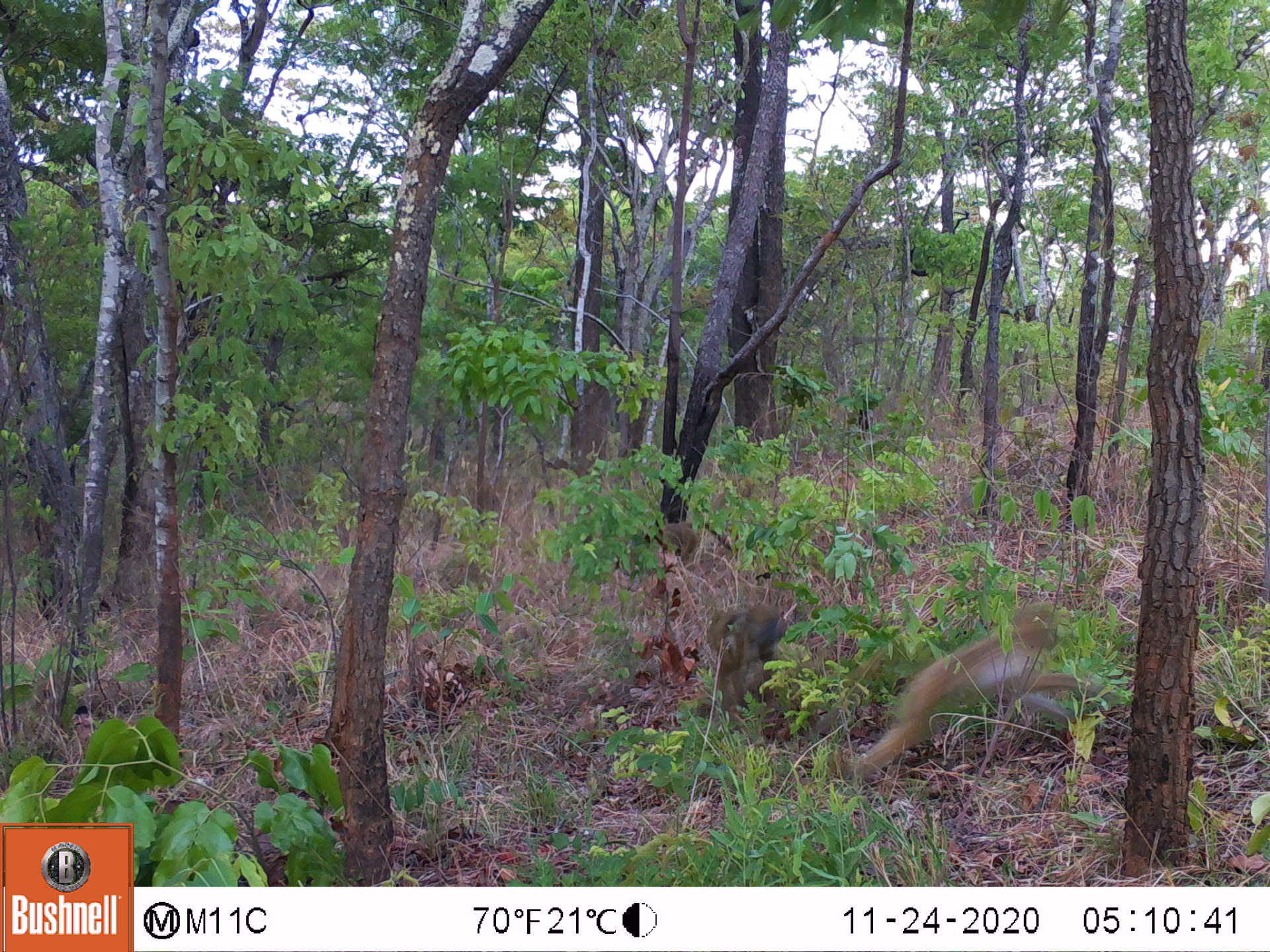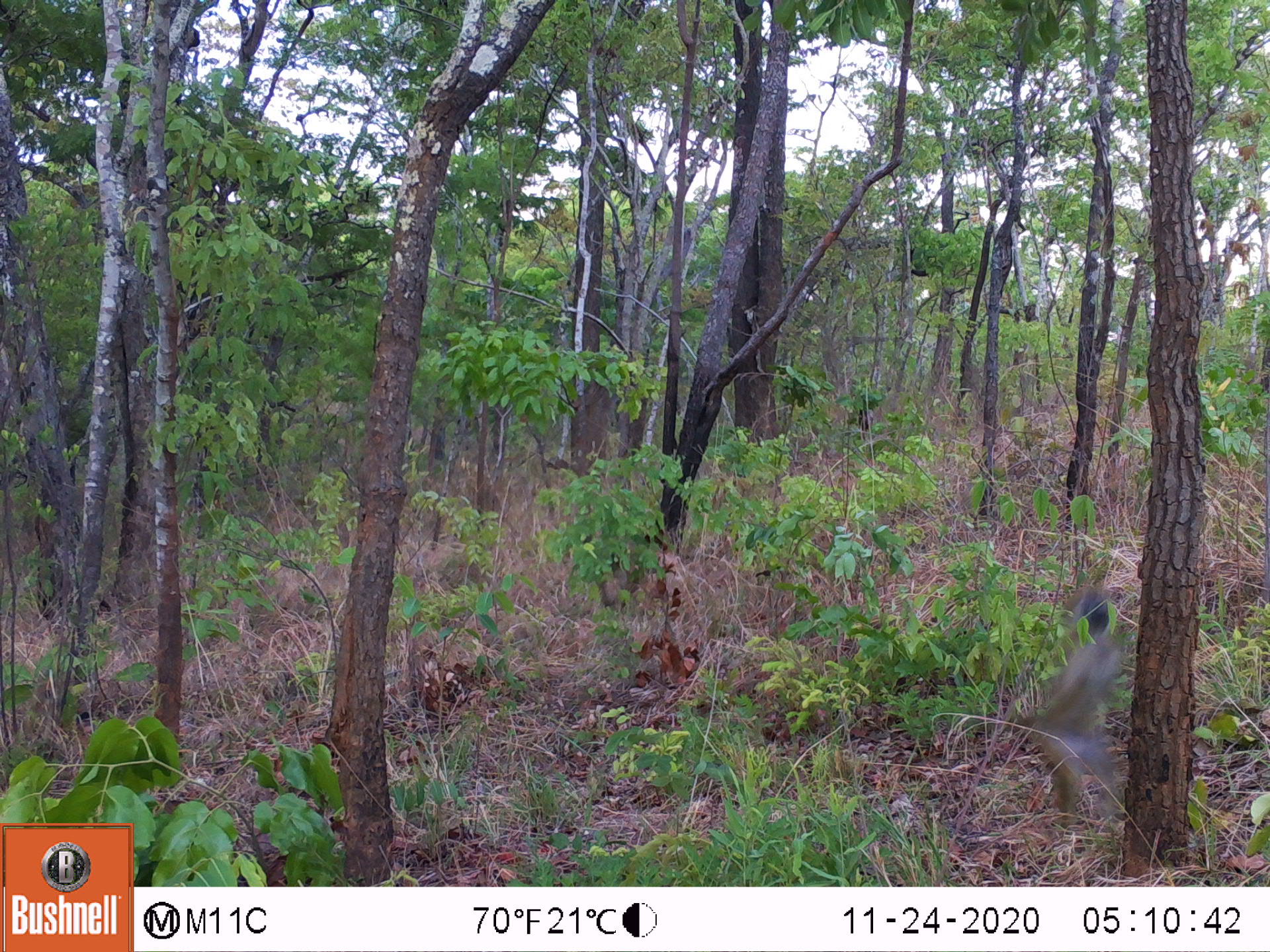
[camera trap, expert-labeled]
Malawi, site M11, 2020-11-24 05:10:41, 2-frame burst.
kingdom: Animalia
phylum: Chordata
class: Mammalia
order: Primates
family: Cercopithecidae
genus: Papio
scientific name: Papio cynocephalus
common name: yellow baboon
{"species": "yellow baboon (Papio cynocephalus)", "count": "3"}